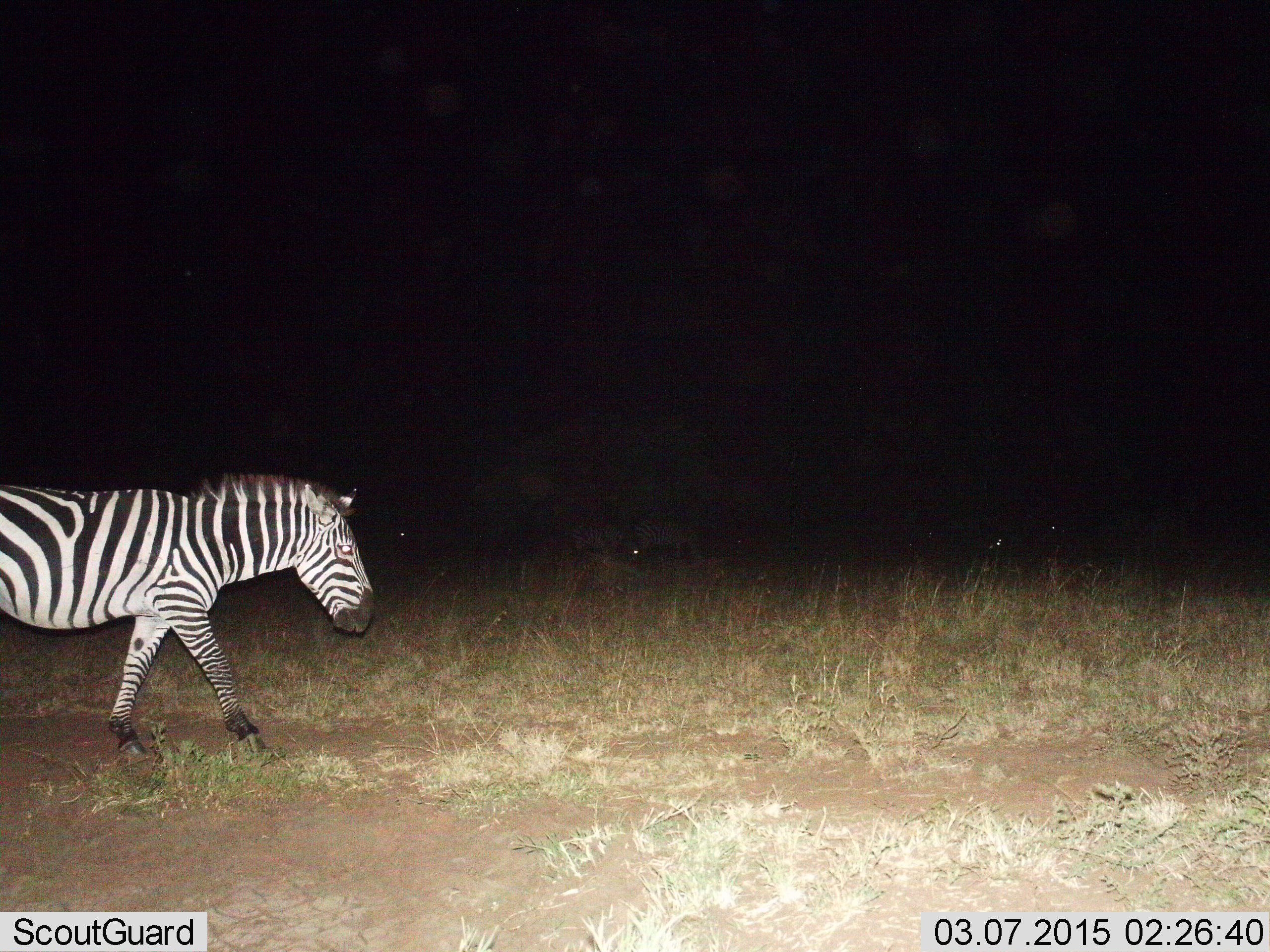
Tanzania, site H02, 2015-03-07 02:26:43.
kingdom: Animalia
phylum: Chordata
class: Mammalia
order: Perissodactyla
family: Equidae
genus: Equus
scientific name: Equus quagga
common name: plains zebra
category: zebra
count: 1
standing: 0%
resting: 0%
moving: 100%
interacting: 0%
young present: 0%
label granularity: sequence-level